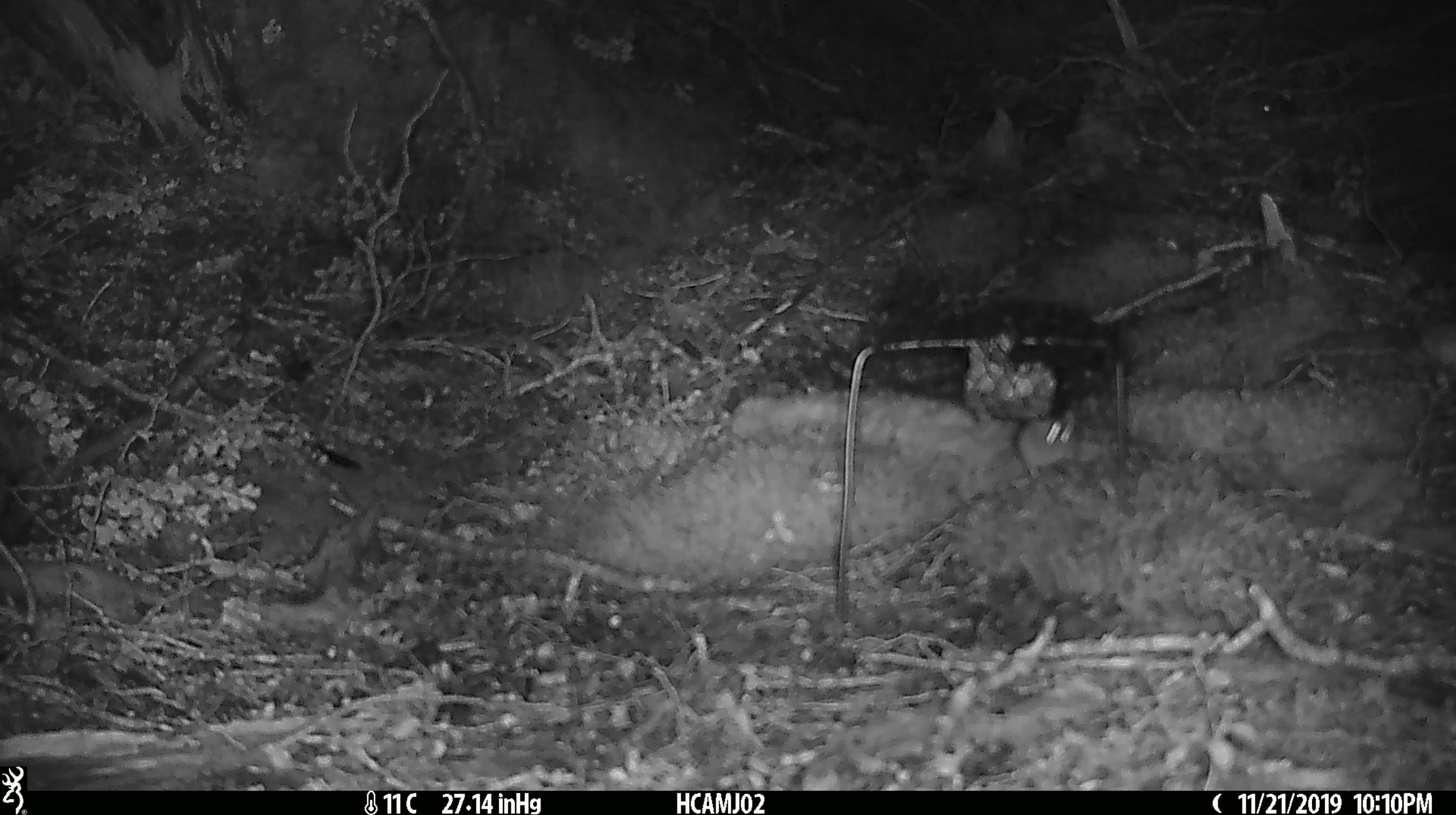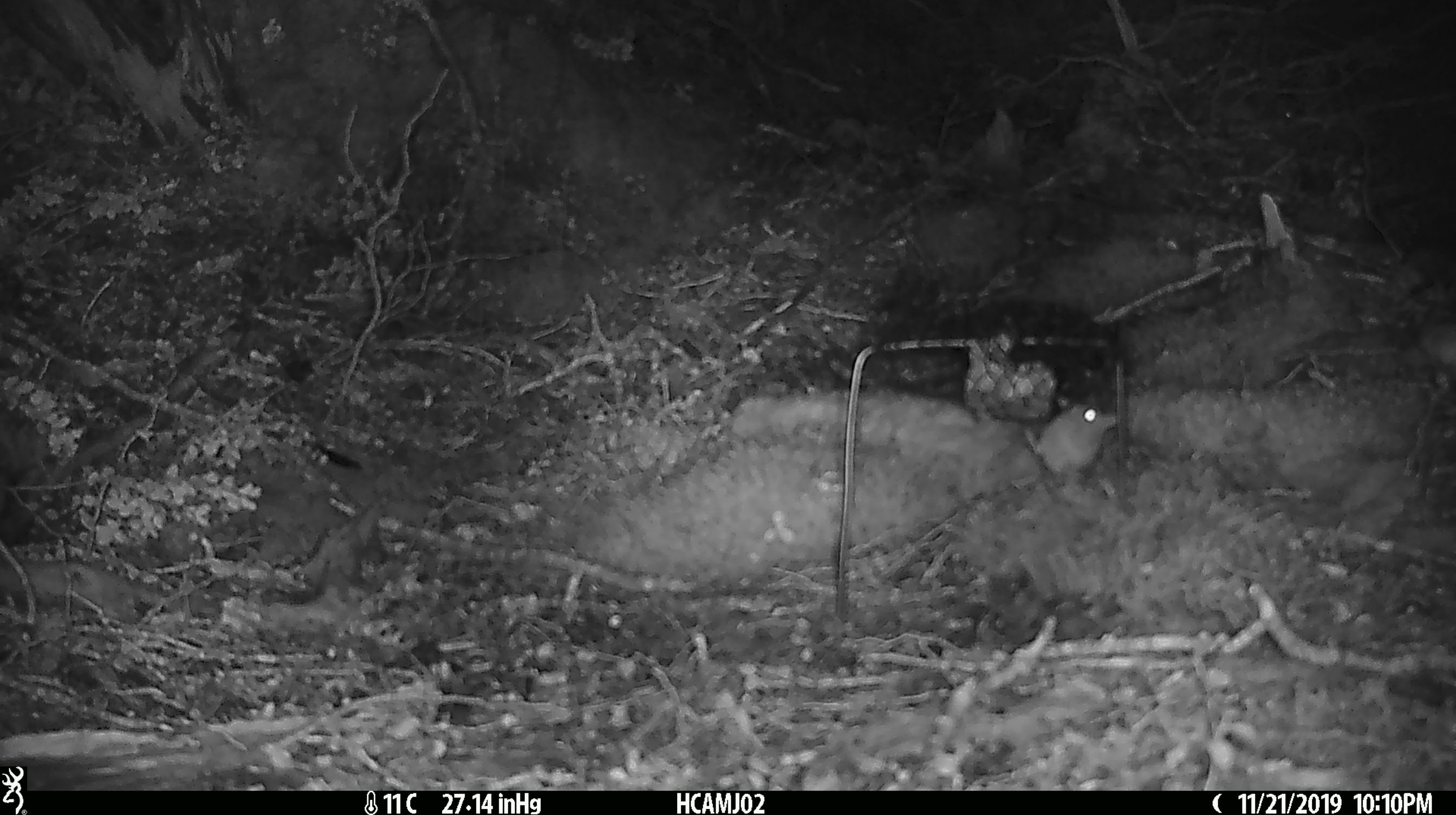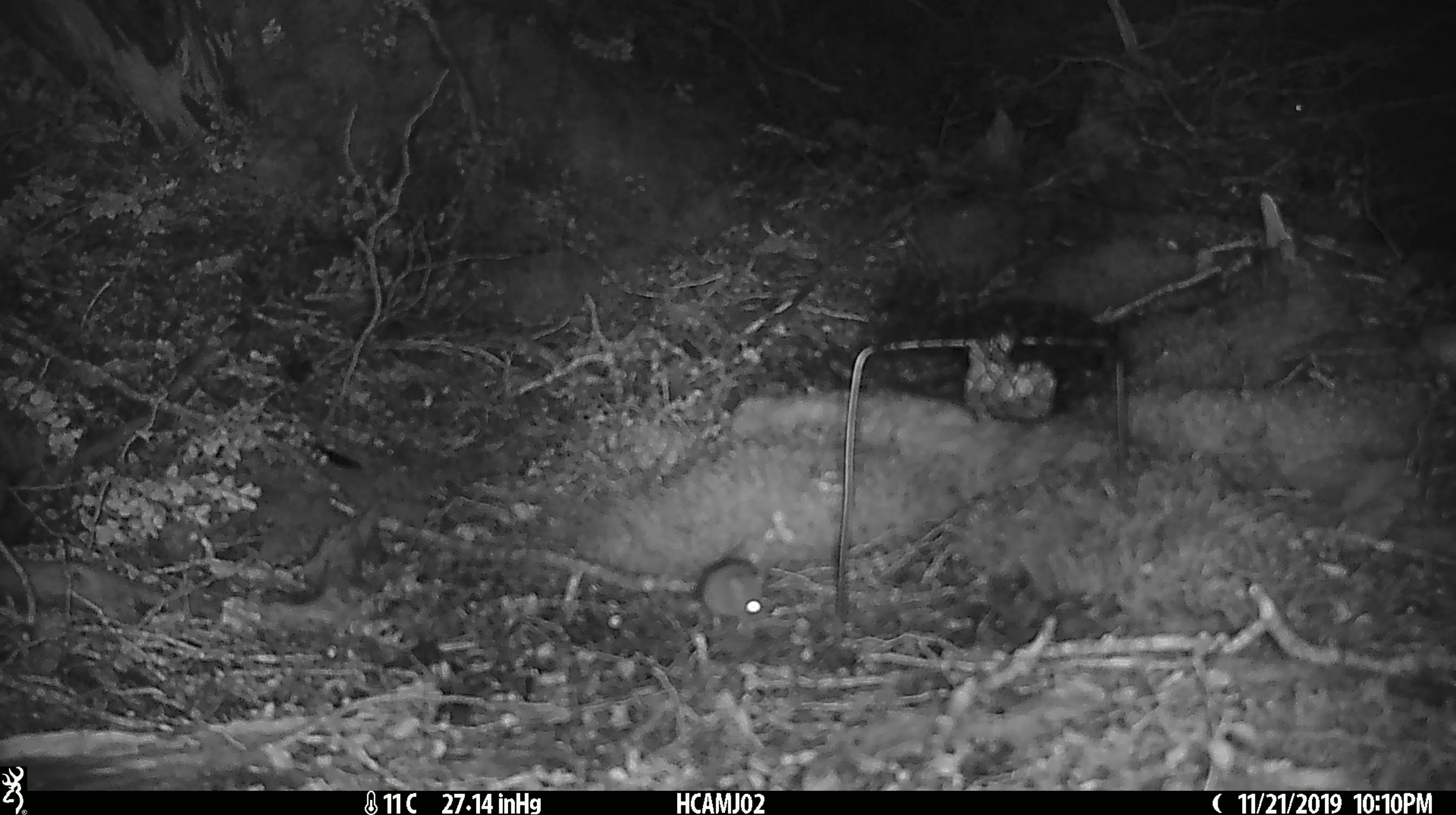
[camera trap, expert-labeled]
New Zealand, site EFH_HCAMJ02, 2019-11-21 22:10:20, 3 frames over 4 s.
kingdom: Animalia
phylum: Chordata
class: Mammalia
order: Rodentia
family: Muridae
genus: Mus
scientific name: Mus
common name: mouse